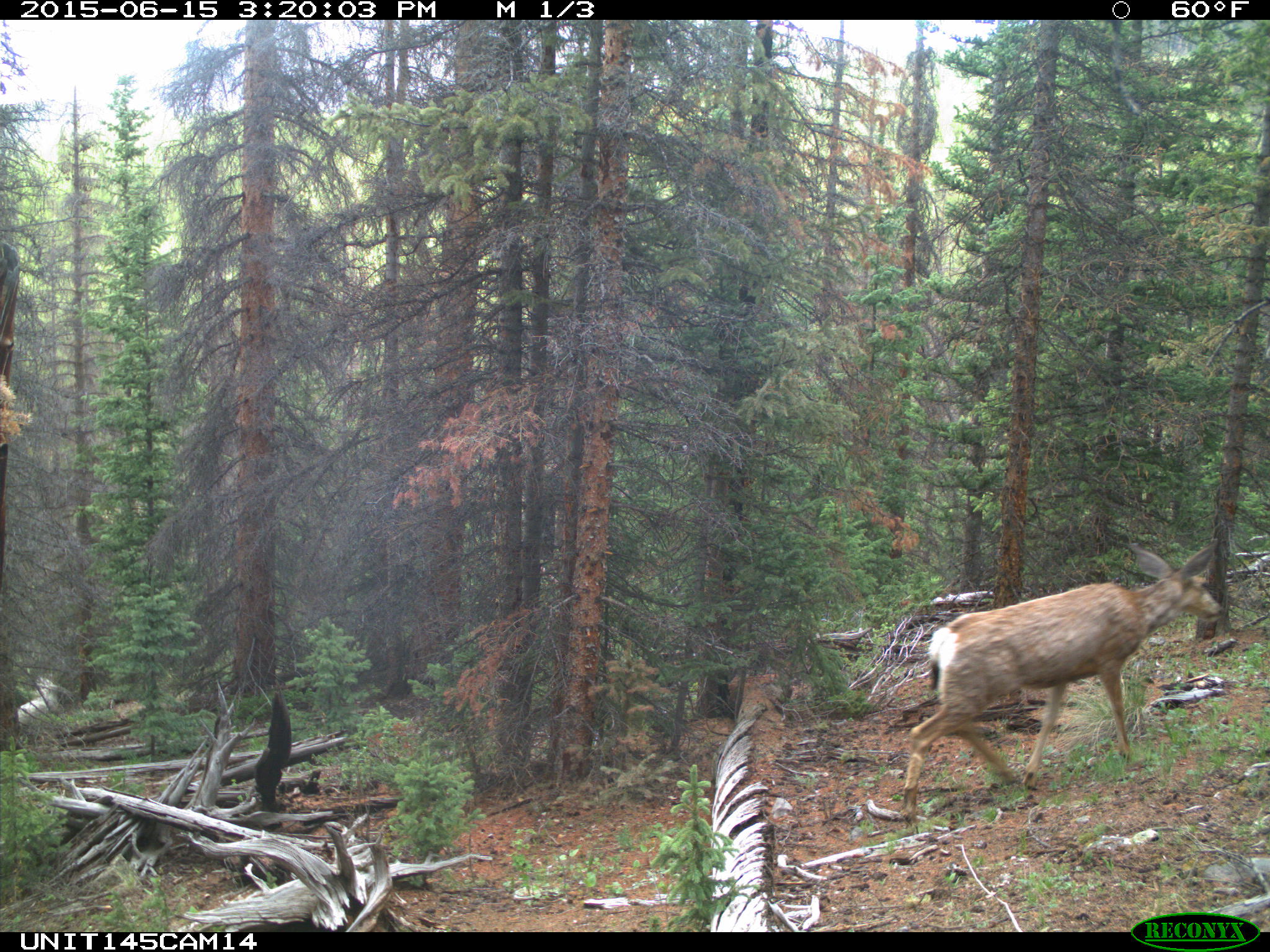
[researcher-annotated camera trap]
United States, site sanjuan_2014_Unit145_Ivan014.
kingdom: Animalia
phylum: Chordata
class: Mammalia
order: Artiodactyla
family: Cervidae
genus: Odocoileus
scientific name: Odocoileus hemionus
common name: mule deer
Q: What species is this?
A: Odocoileus hemionus (mule deer).